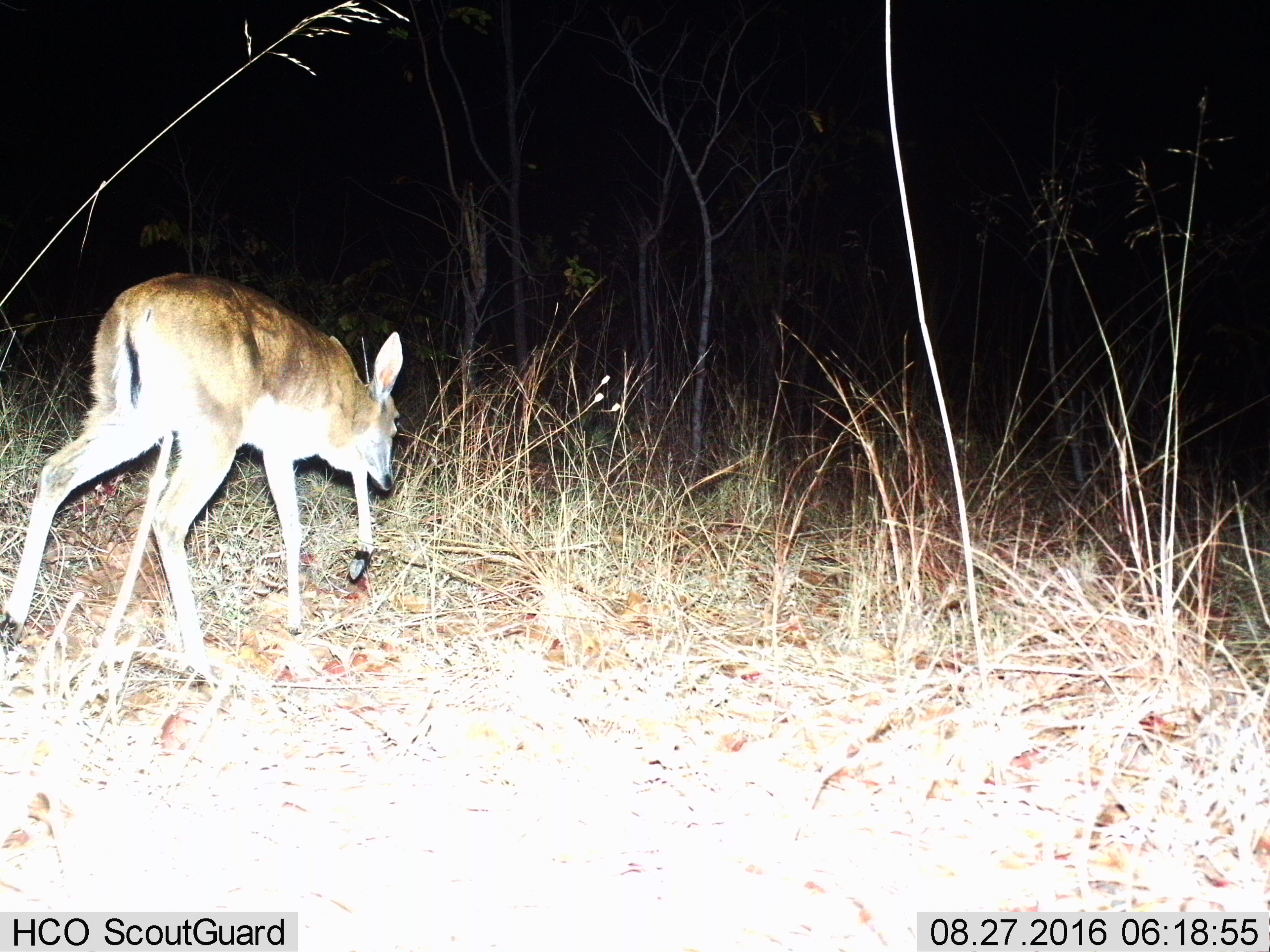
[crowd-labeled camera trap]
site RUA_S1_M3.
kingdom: Animalia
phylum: Chordata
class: Mammalia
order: Artiodactyla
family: Bovidae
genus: Sylvicapra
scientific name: Sylvicapra grimmia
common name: common duiker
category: duikercommongrey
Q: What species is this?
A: Duikercommongrey (common duiker) (Sylvicapra grimmia).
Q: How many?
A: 1.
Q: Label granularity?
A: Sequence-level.